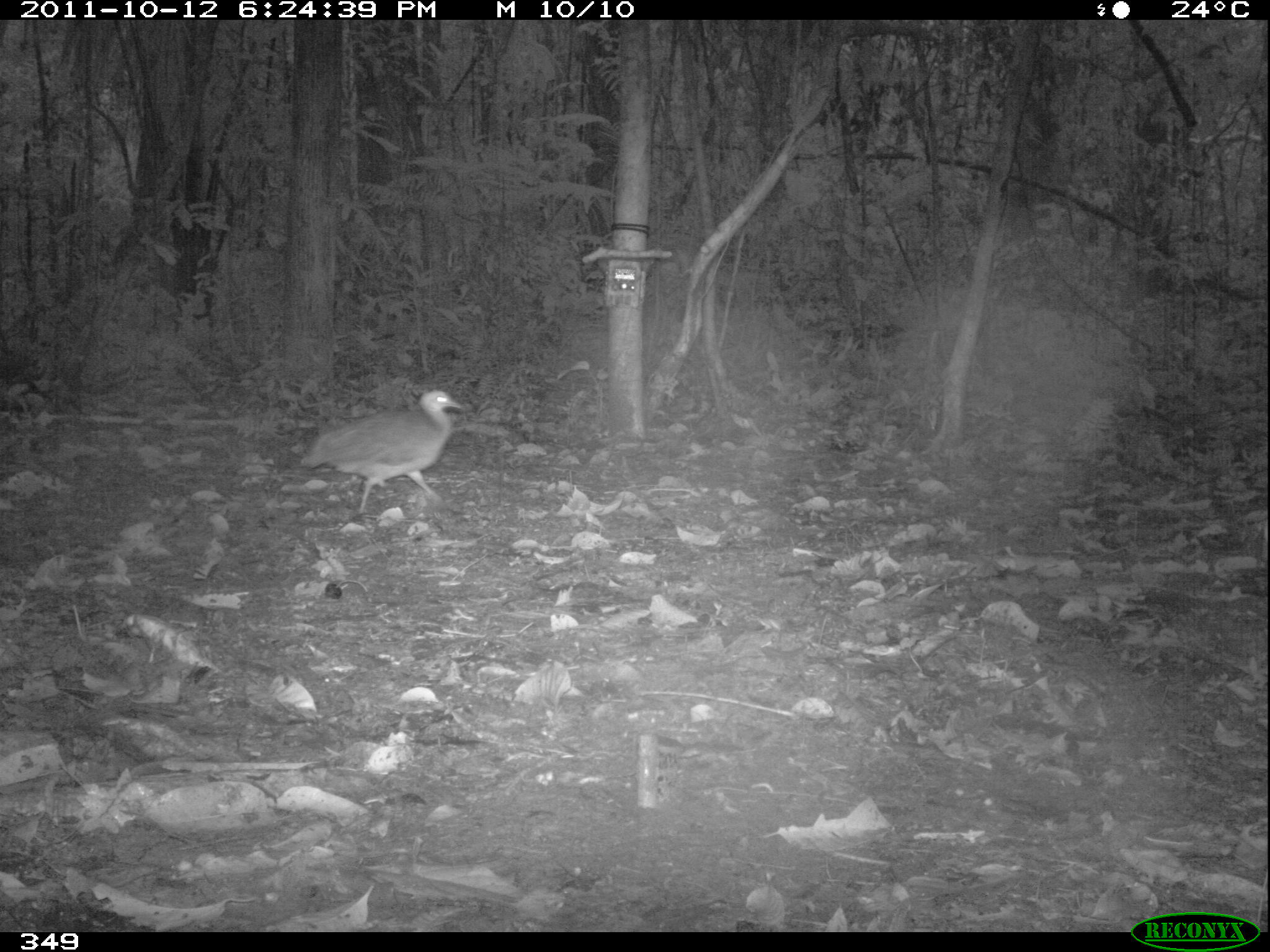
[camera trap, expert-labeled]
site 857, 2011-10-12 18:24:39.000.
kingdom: Animalia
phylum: Chordata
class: Aves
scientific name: Aves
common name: bird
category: unknown bird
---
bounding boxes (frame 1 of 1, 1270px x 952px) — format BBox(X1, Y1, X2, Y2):
unknown bird: BBox(300, 389, 463, 520)